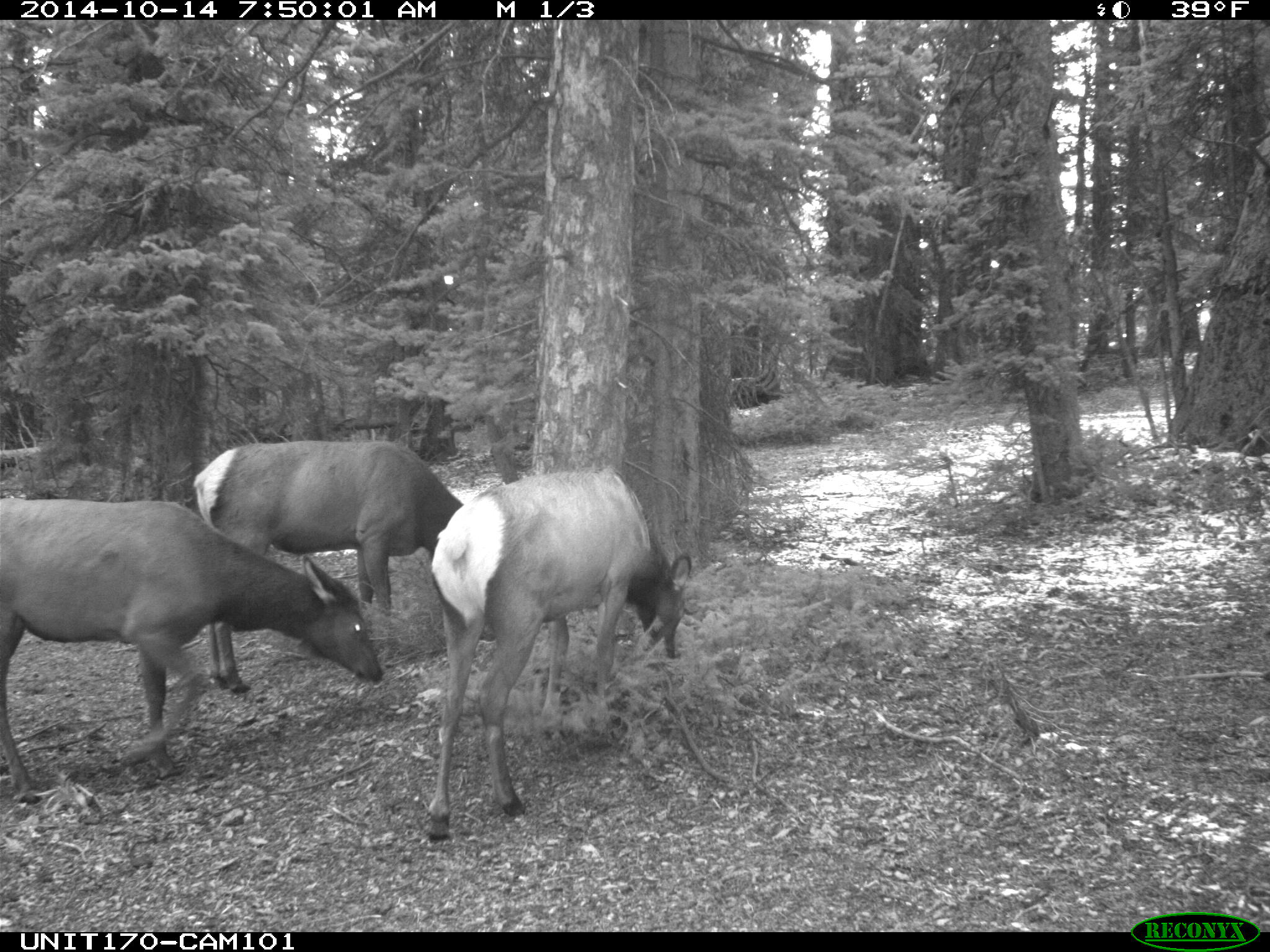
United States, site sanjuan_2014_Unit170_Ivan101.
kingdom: Animalia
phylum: Chordata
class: Mammalia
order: Artiodactyla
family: Cervidae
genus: Cervus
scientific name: Cervus elaphus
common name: red deer